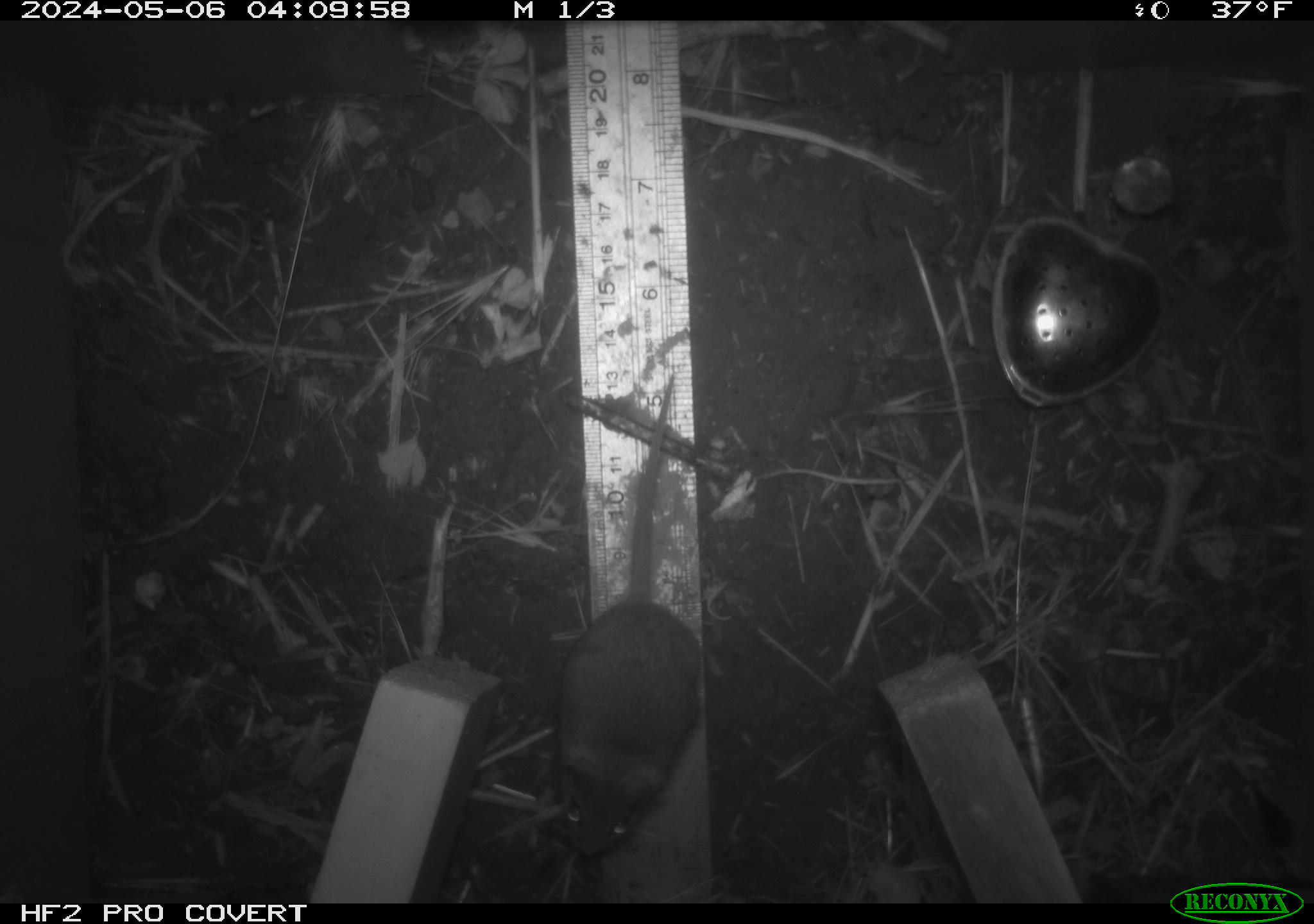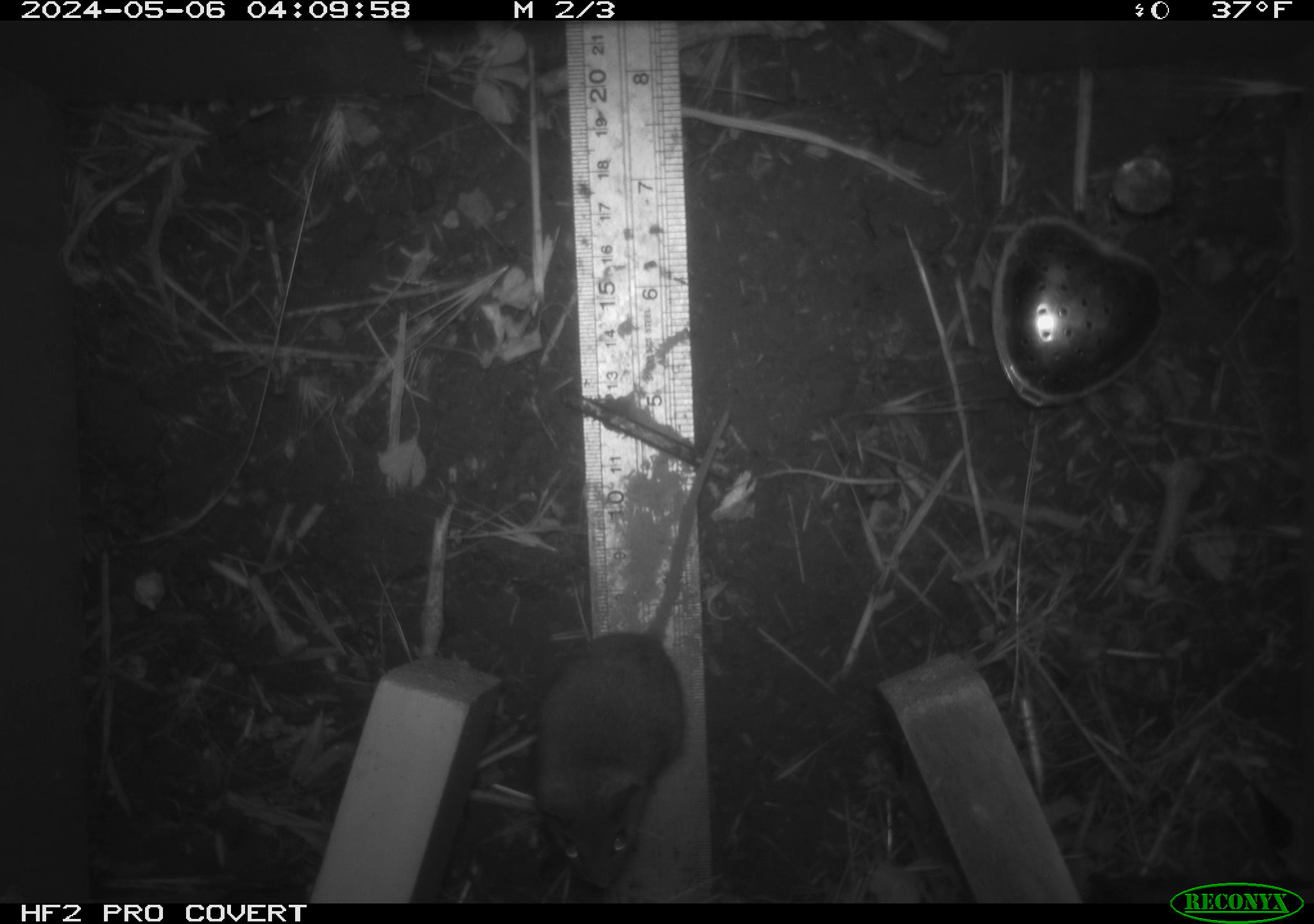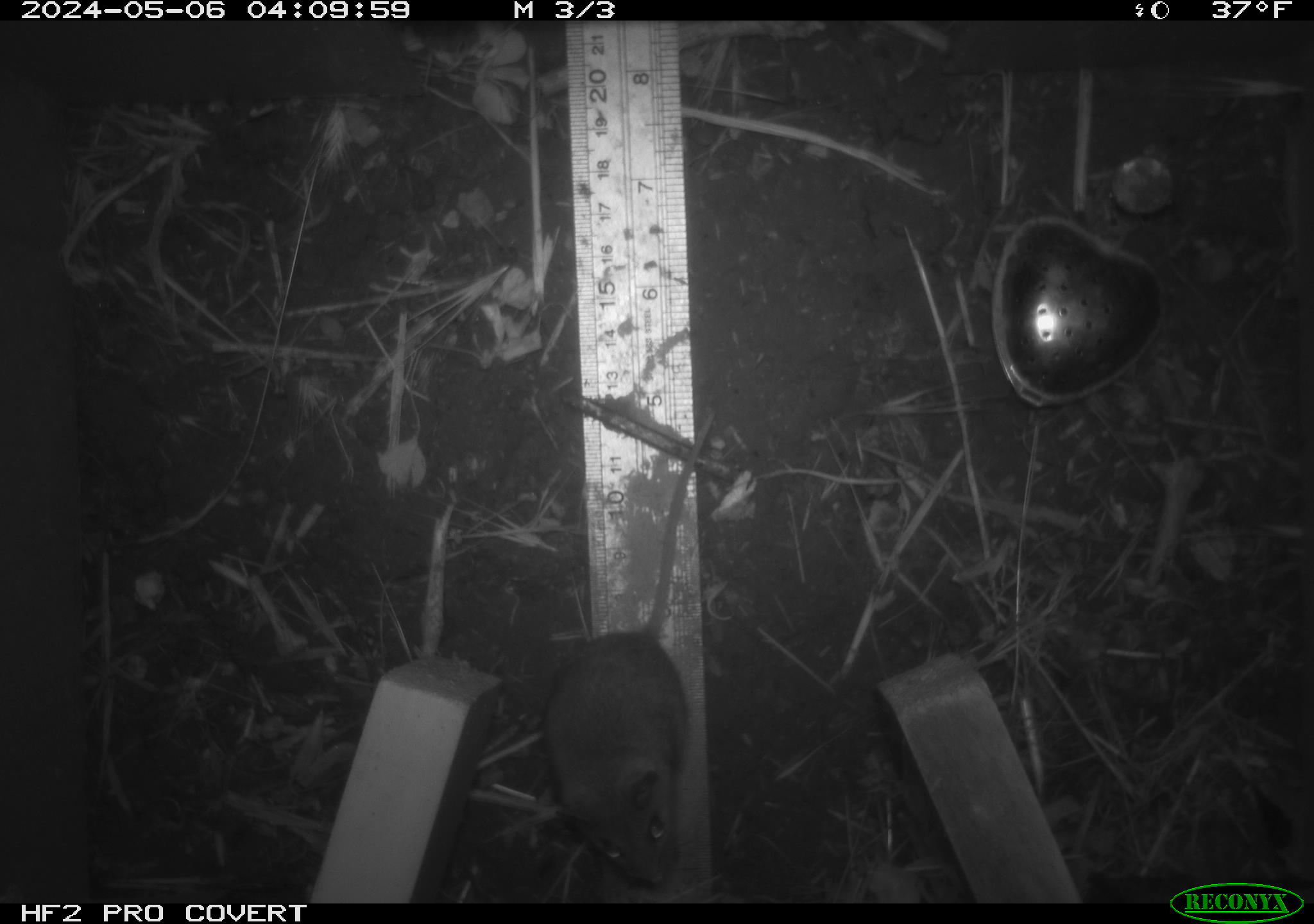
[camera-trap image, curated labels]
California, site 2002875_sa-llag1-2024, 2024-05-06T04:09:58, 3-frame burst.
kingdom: Animalia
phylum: Chordata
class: Mammalia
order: Rodentia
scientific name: Rodentia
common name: mouse species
Mouse species (Rodentia).